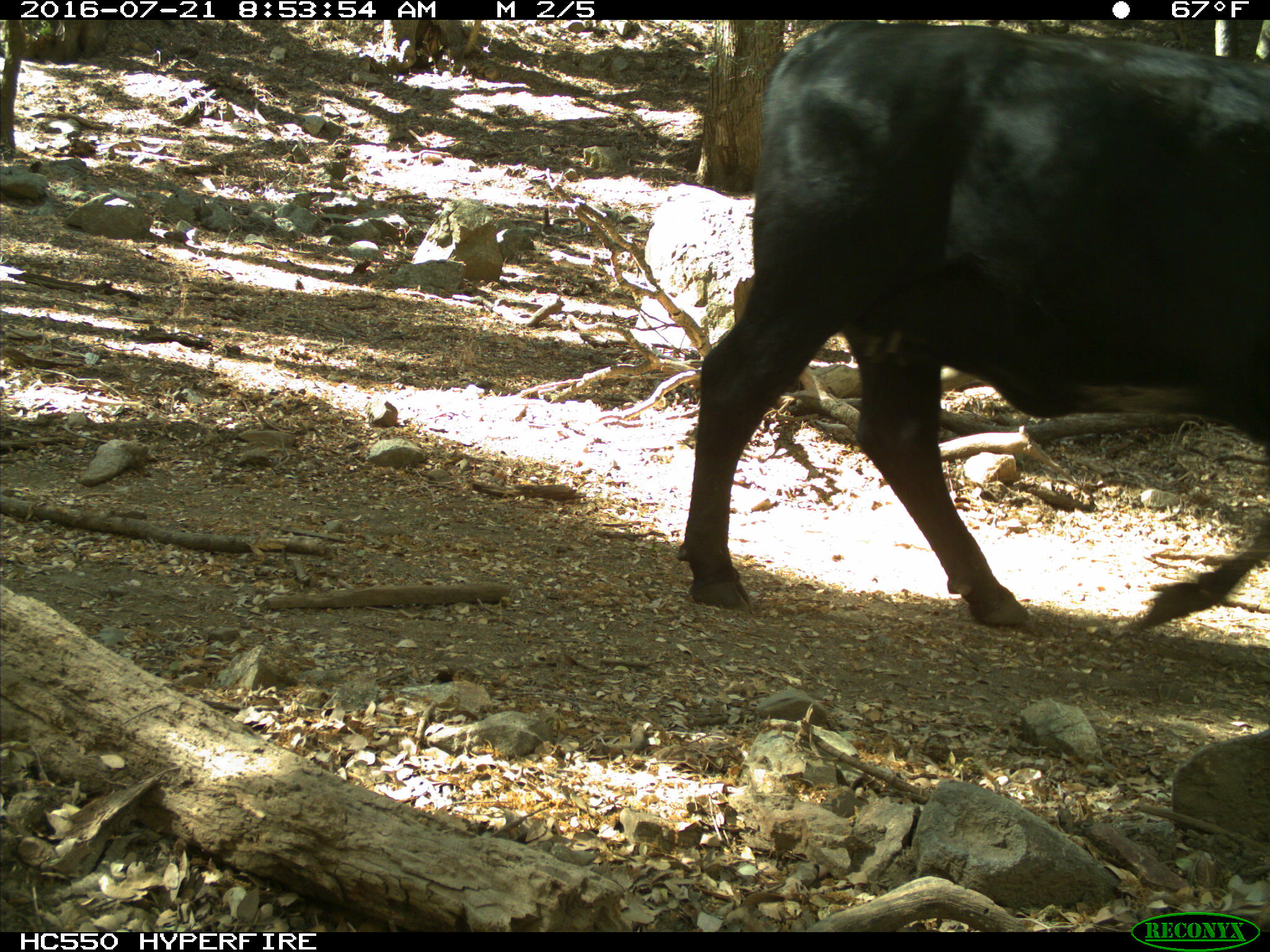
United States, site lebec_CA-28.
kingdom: Animalia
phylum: Chordata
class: Mammalia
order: Artiodactyla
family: Bovidae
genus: Bos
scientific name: Bos taurus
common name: domestic cow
Bos taurus (domestic cow).